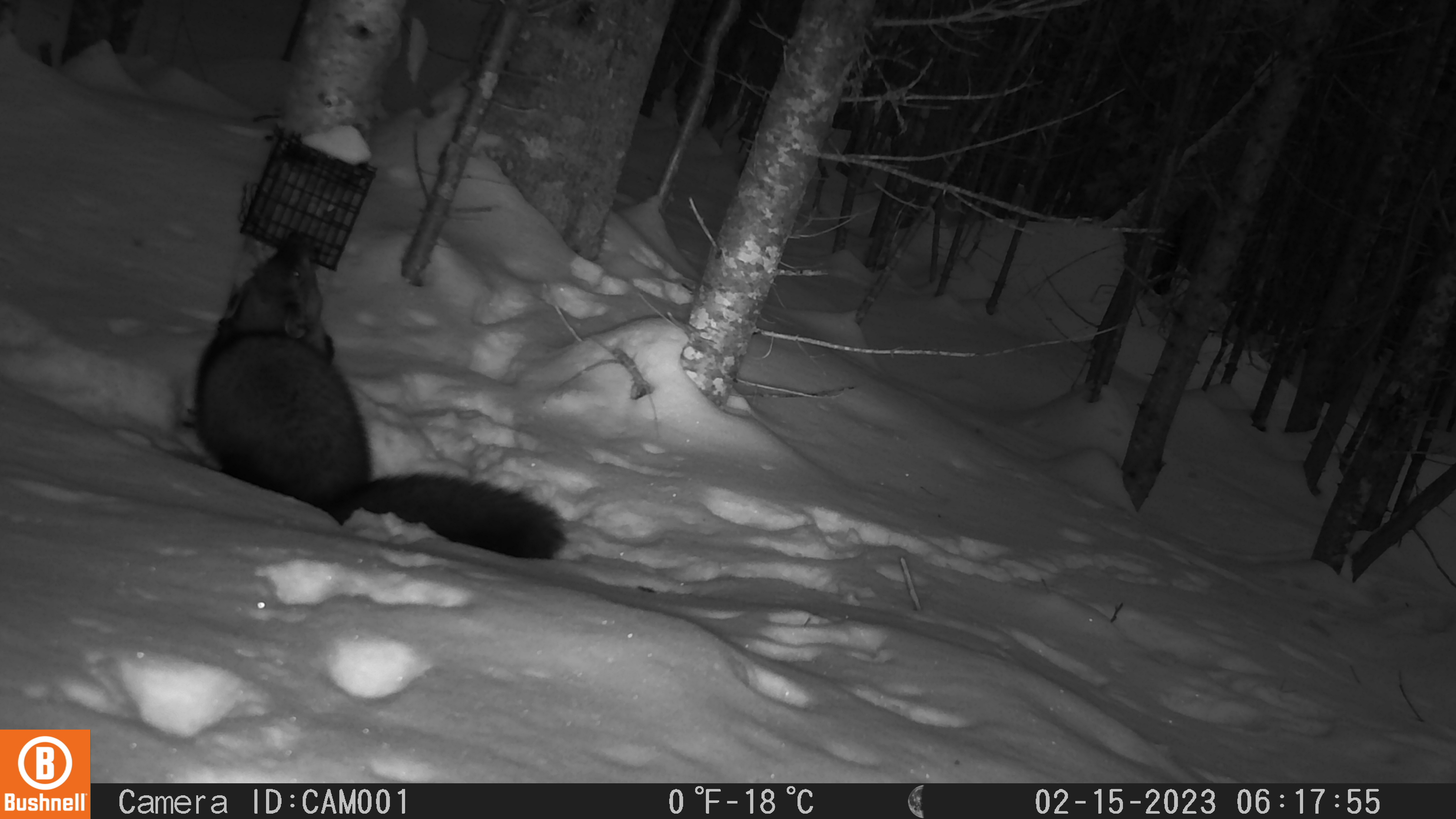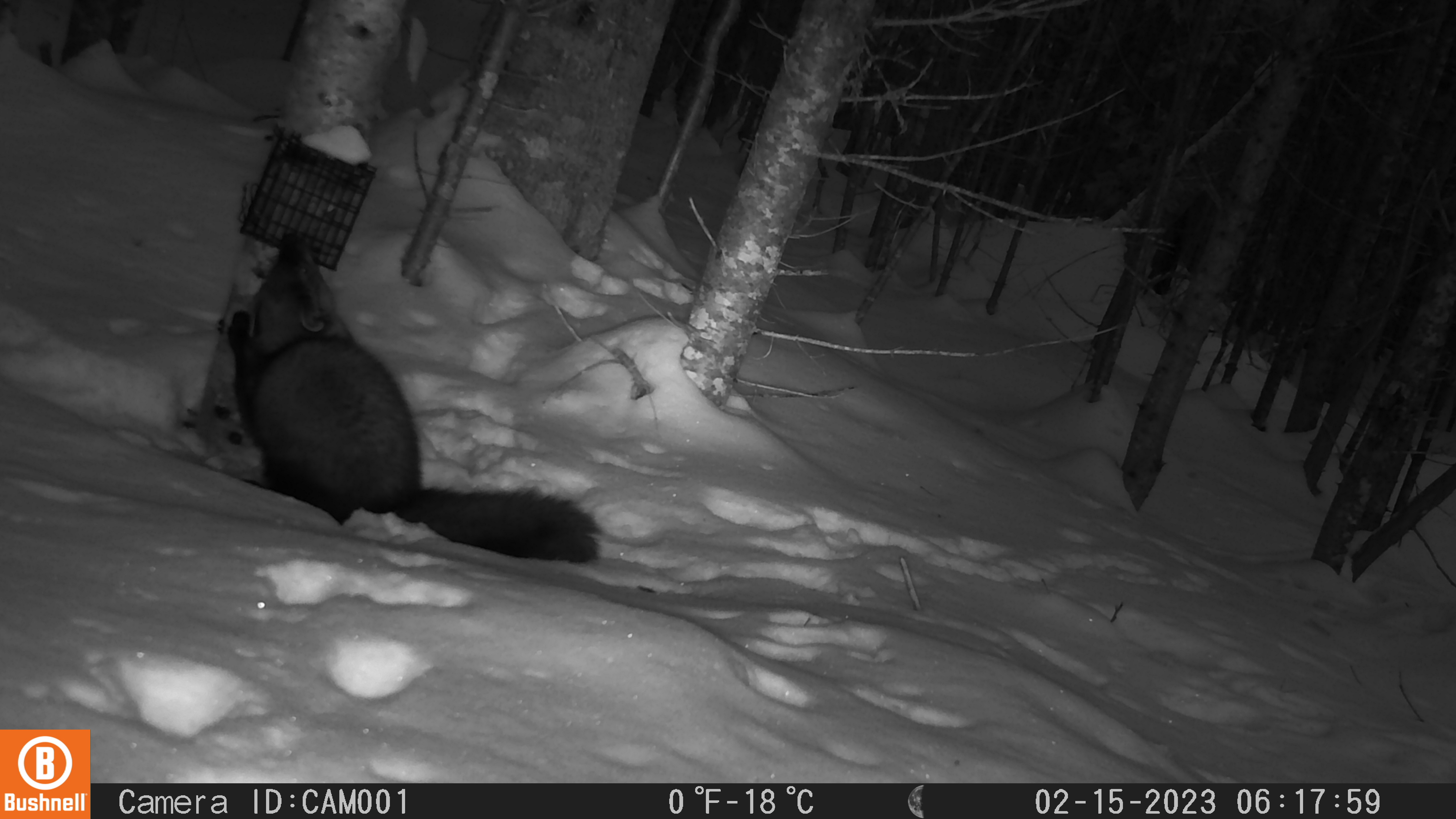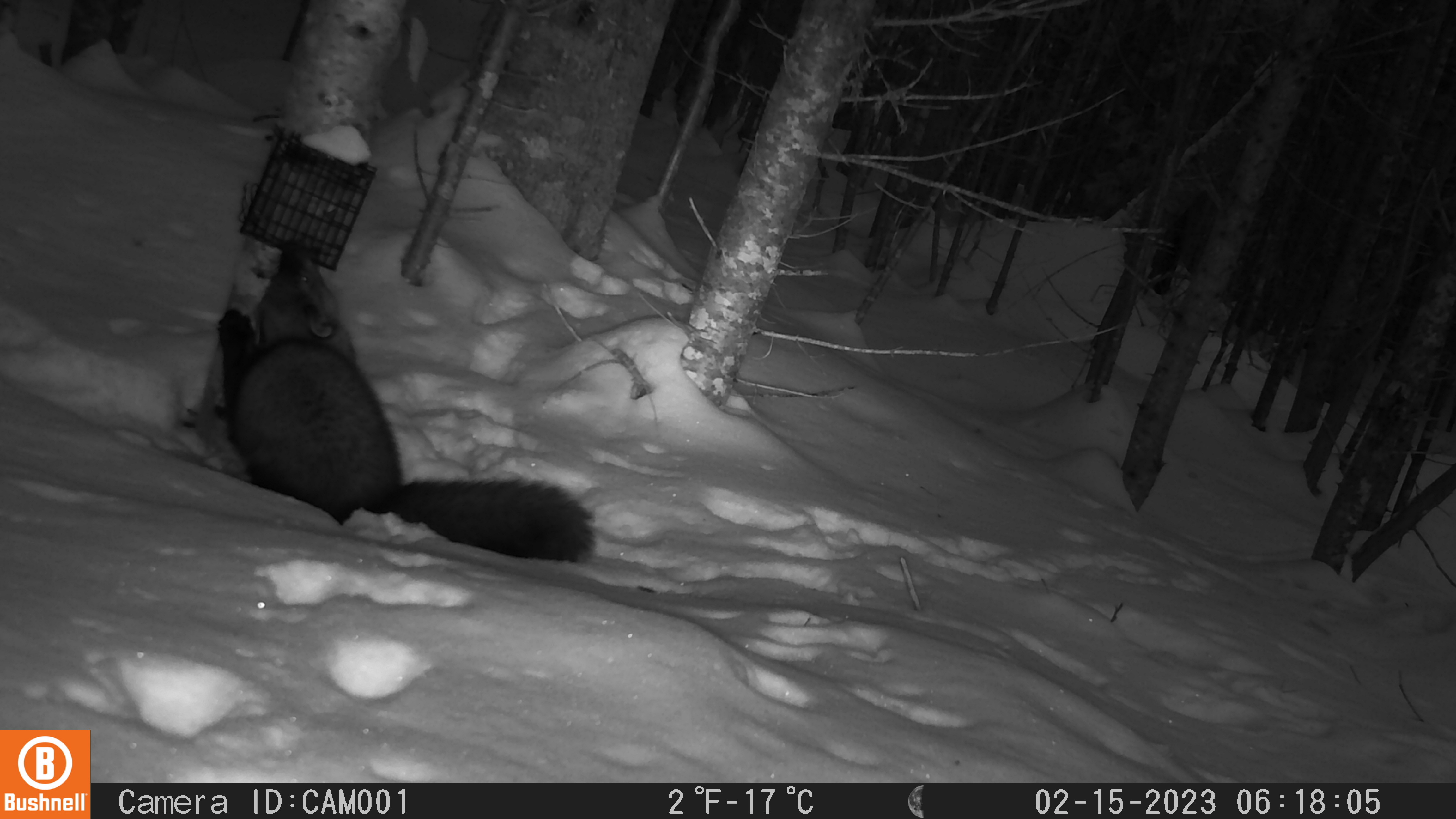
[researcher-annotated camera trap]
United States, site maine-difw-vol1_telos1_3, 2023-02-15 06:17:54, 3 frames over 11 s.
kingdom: Animalia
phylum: Chordata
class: Mammalia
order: Carnivora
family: Mustelidae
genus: Pekania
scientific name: Pekania pennanti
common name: fisher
Fisher (Pekania pennanti).